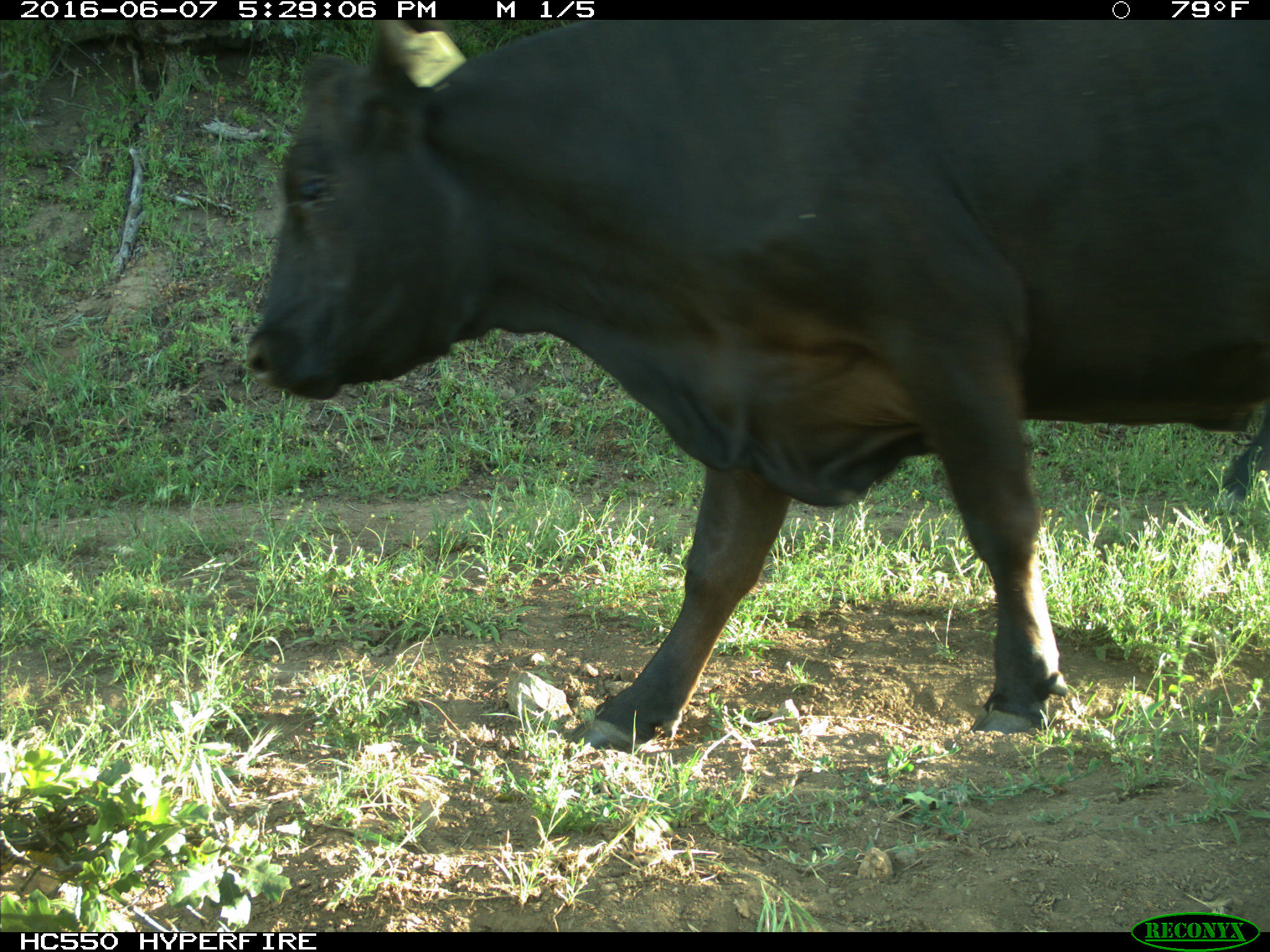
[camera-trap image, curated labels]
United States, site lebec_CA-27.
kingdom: Animalia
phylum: Chordata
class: Mammalia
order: Artiodactyla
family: Bovidae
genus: Bos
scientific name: Bos taurus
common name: domestic cow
Bos taurus (domestic cow).